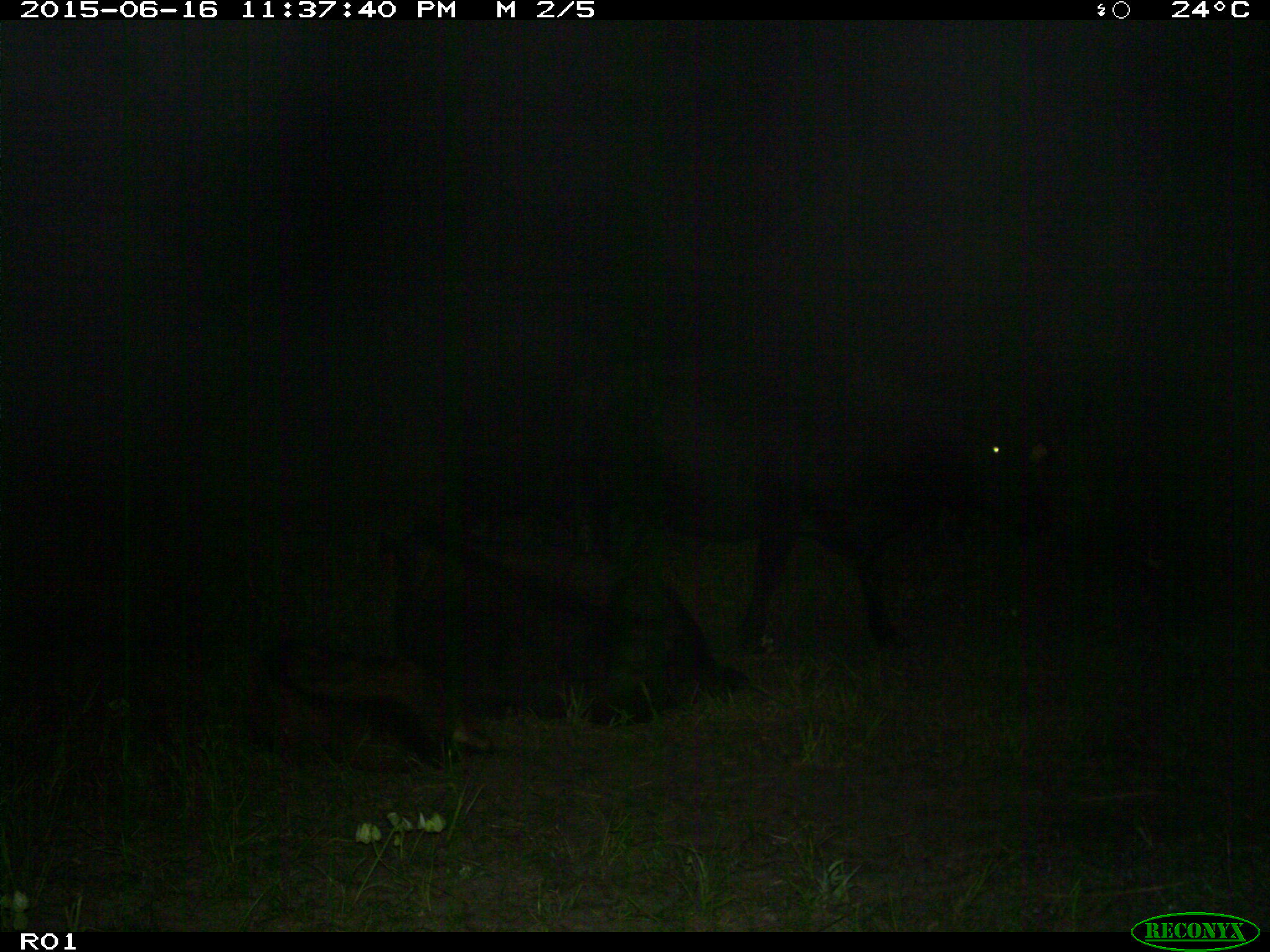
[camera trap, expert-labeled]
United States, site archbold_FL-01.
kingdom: Animalia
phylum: Chordata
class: Mammalia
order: Artiodactyla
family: Bovidae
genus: Bos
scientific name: Bos taurus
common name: domestic cow